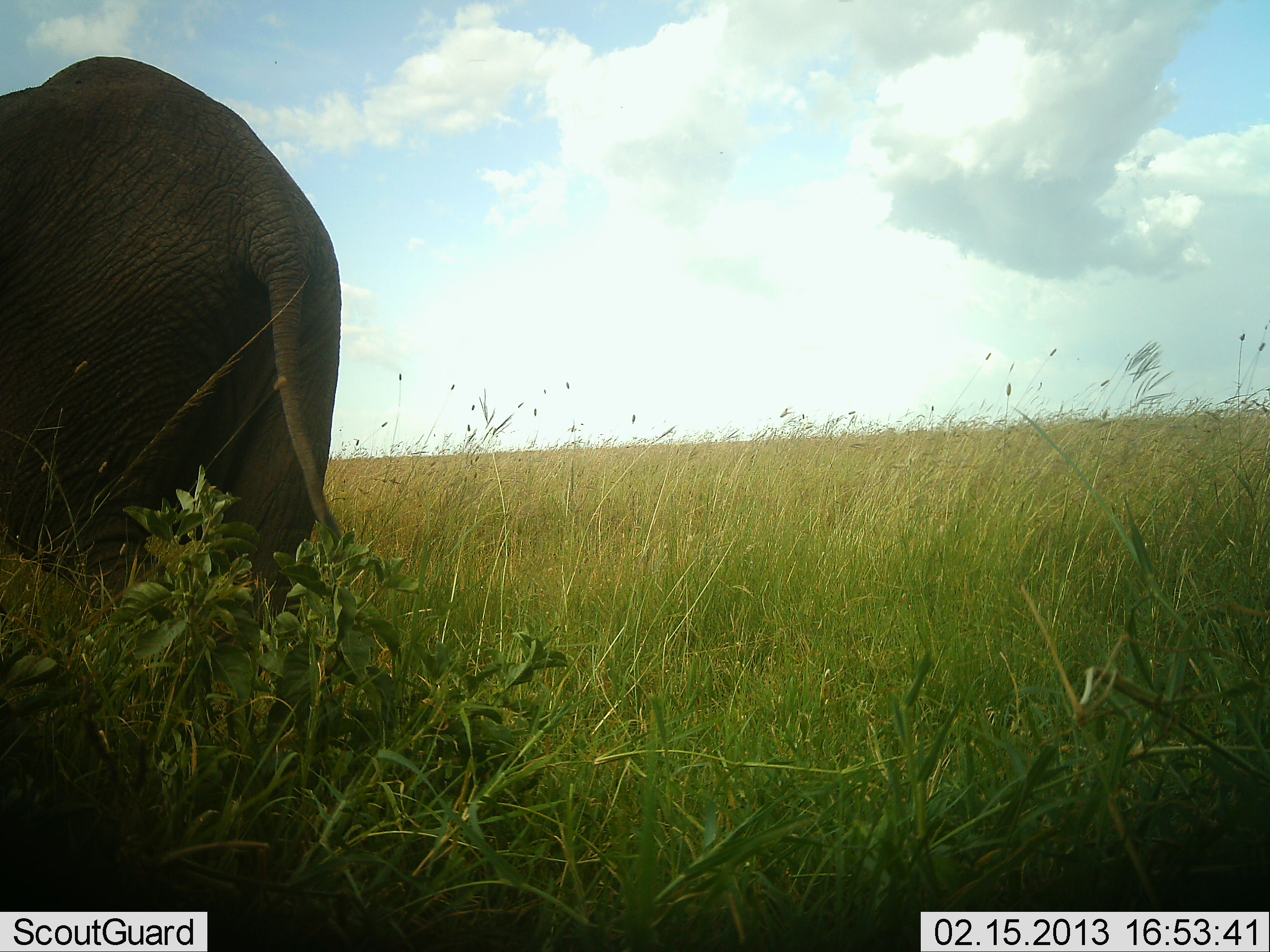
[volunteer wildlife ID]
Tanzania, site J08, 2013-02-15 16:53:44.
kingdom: Animalia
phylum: Chordata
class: Mammalia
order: Proboscidea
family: Elephantidae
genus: Loxodonta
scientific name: Loxodonta africana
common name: african bush elephant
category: elephant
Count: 1.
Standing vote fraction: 58%.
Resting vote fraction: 0%.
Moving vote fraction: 46%.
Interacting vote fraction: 0%.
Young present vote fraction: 4%.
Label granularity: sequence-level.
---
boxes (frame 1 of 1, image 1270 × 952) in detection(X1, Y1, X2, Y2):
animal: detection(2, 52, 346, 590)